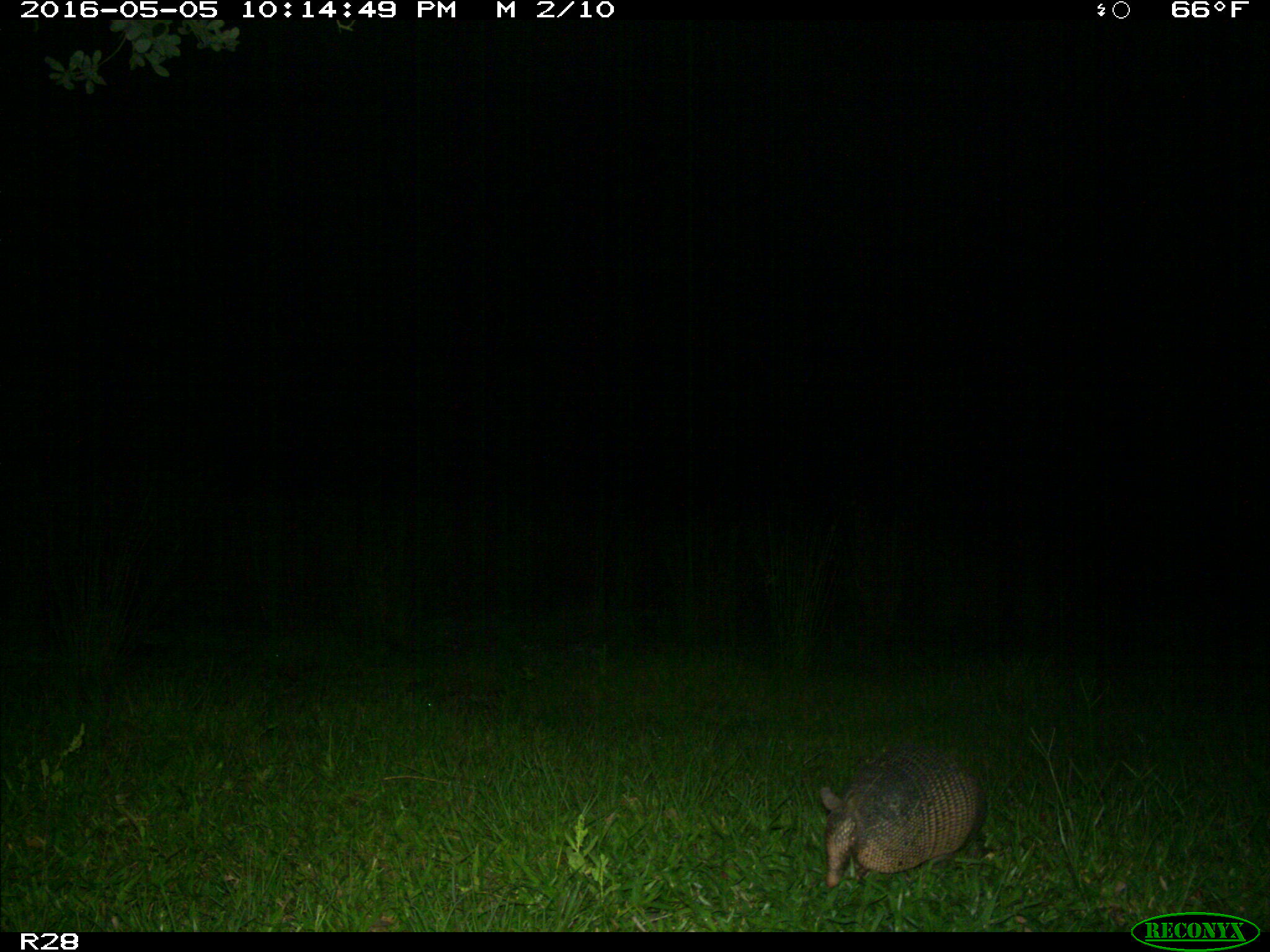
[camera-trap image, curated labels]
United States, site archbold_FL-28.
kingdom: Animalia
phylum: Chordata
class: Mammalia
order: Cingulata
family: Dasypodidae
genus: Dasypus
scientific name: Dasypus novemcinctus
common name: nine-banded armadillo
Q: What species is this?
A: Dasypus novemcinctus (nine-banded armadillo).